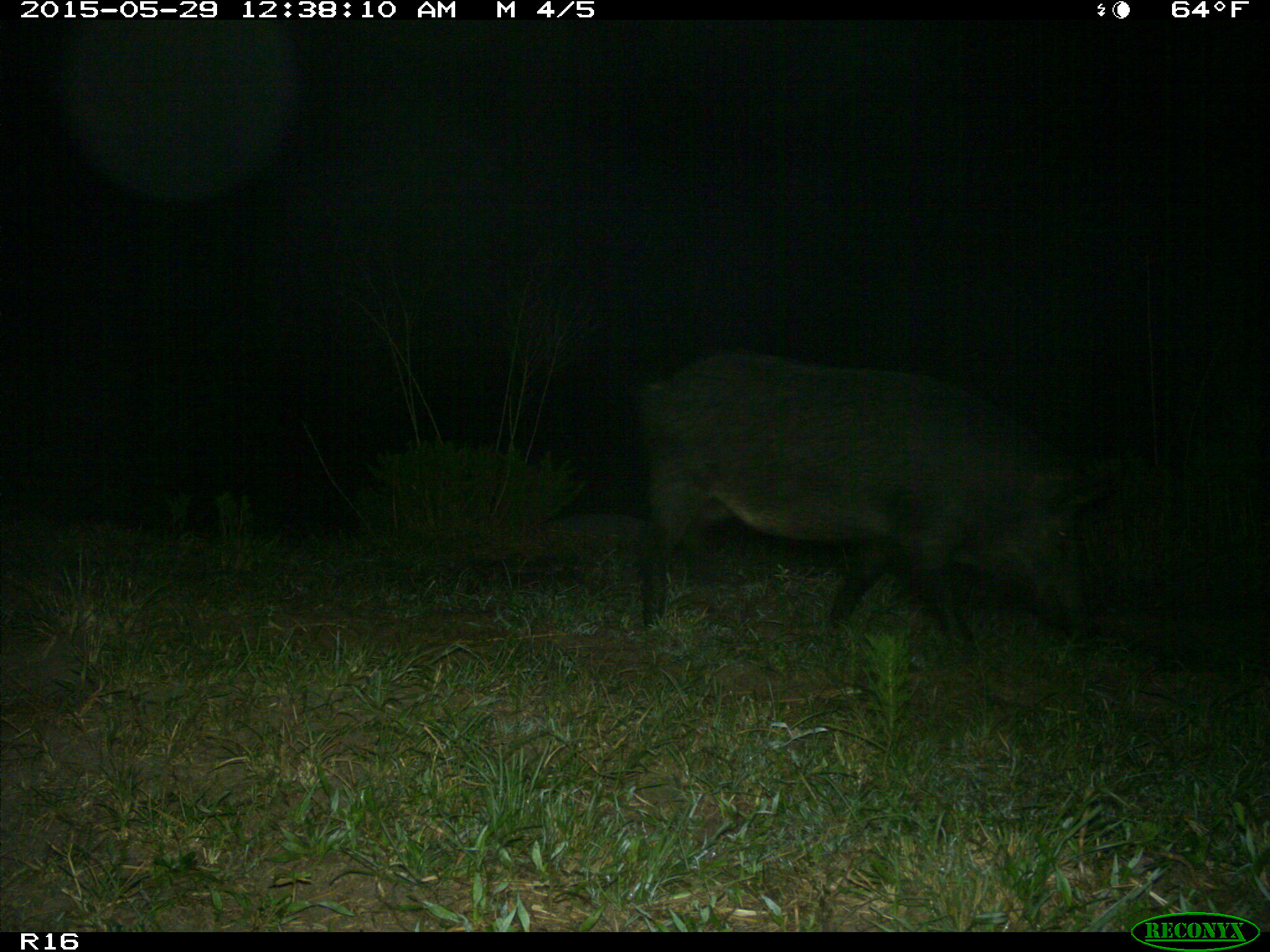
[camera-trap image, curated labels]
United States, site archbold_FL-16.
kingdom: Animalia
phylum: Chordata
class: Mammalia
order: Artiodactyla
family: Suidae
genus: Sus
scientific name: Sus scrofa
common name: wild boar